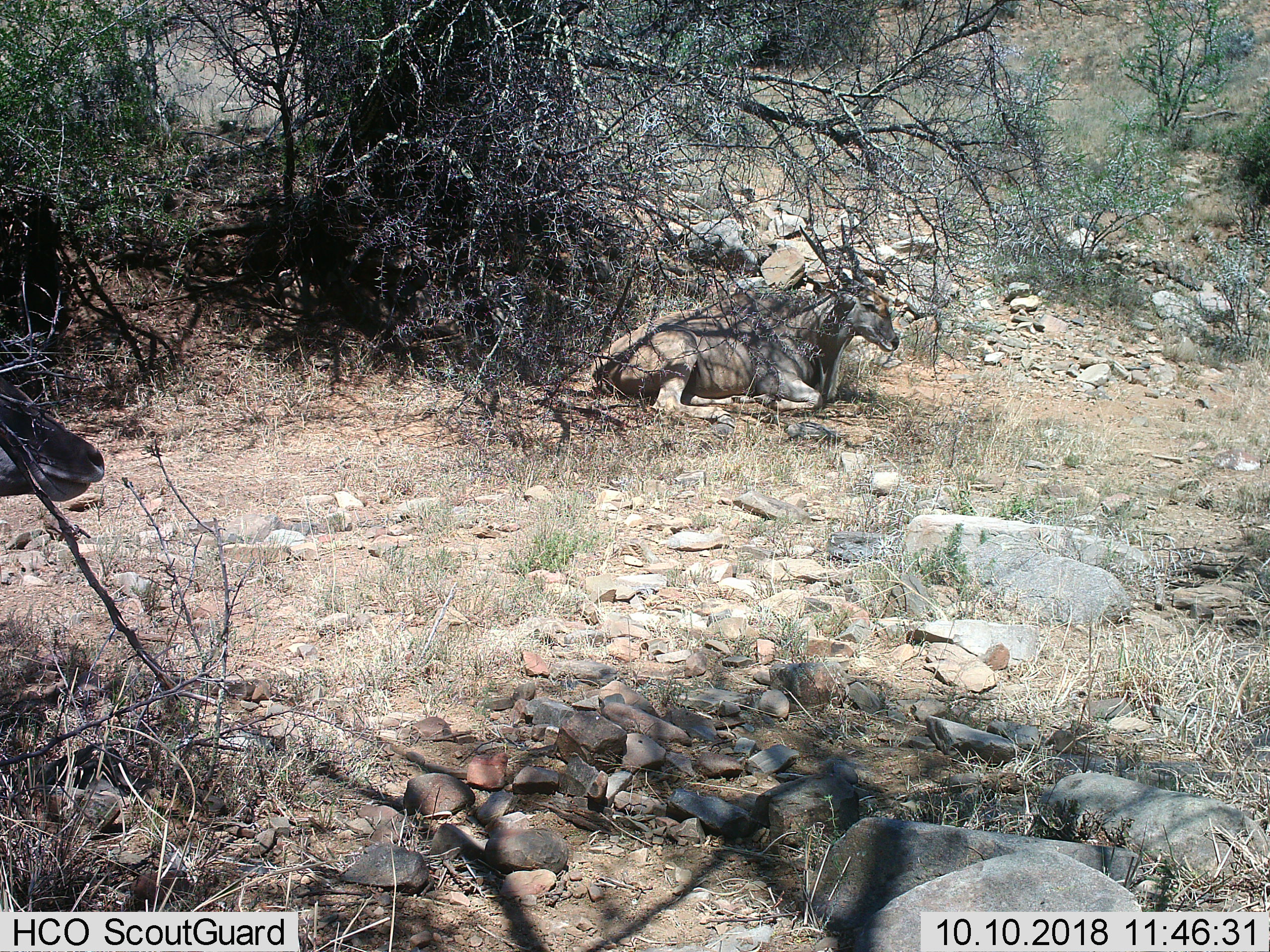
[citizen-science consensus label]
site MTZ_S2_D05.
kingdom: Animalia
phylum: Chordata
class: Mammalia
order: Artiodactyla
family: Bovidae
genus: Tragelaphus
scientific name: Tragelaphus oryx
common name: eland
Eland (Tragelaphus oryx), count 2. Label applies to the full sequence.